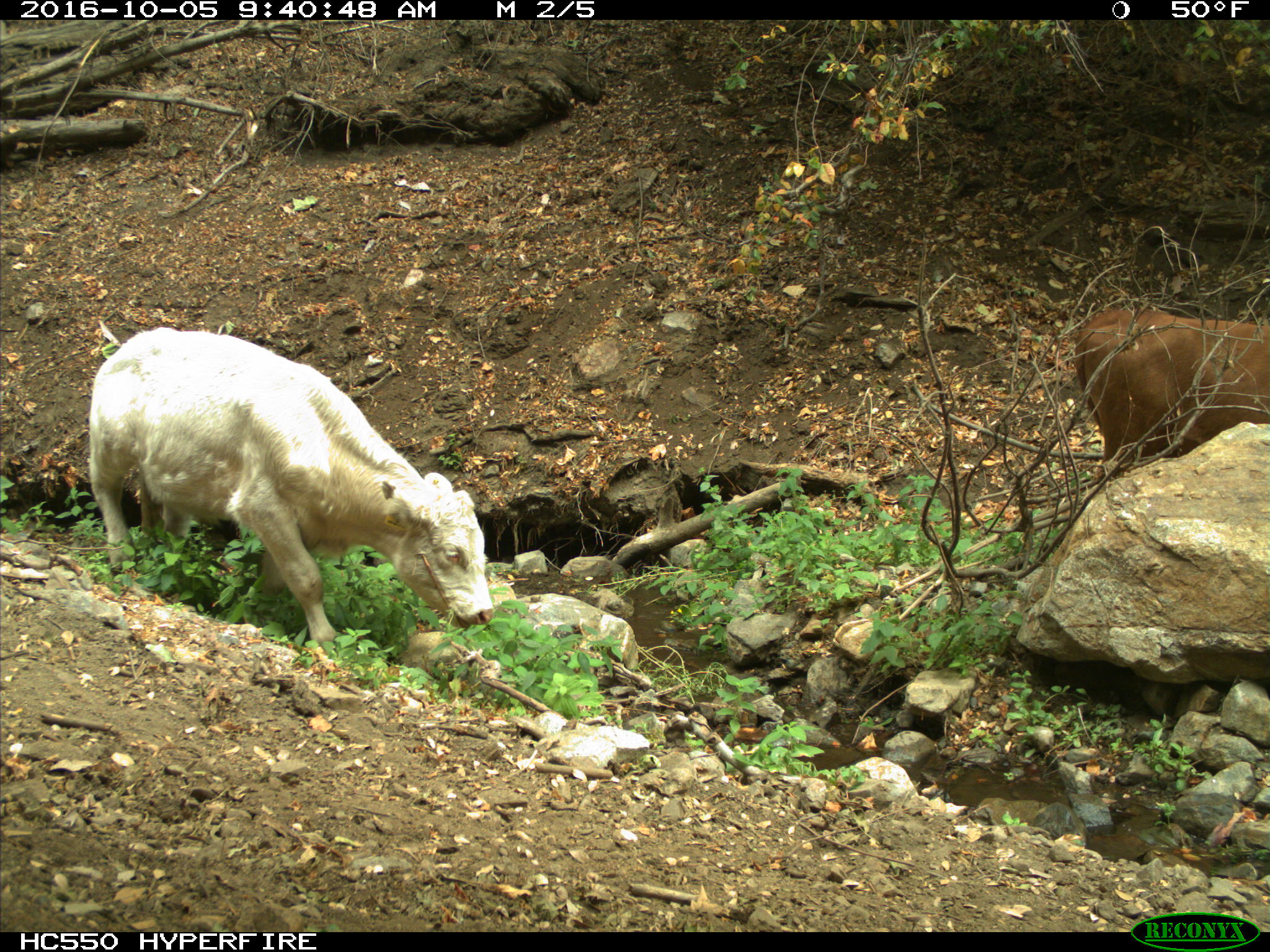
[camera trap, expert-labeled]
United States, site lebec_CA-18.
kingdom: Animalia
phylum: Chordata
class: Mammalia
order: Artiodactyla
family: Bovidae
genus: Bos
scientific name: Bos taurus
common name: domestic cow